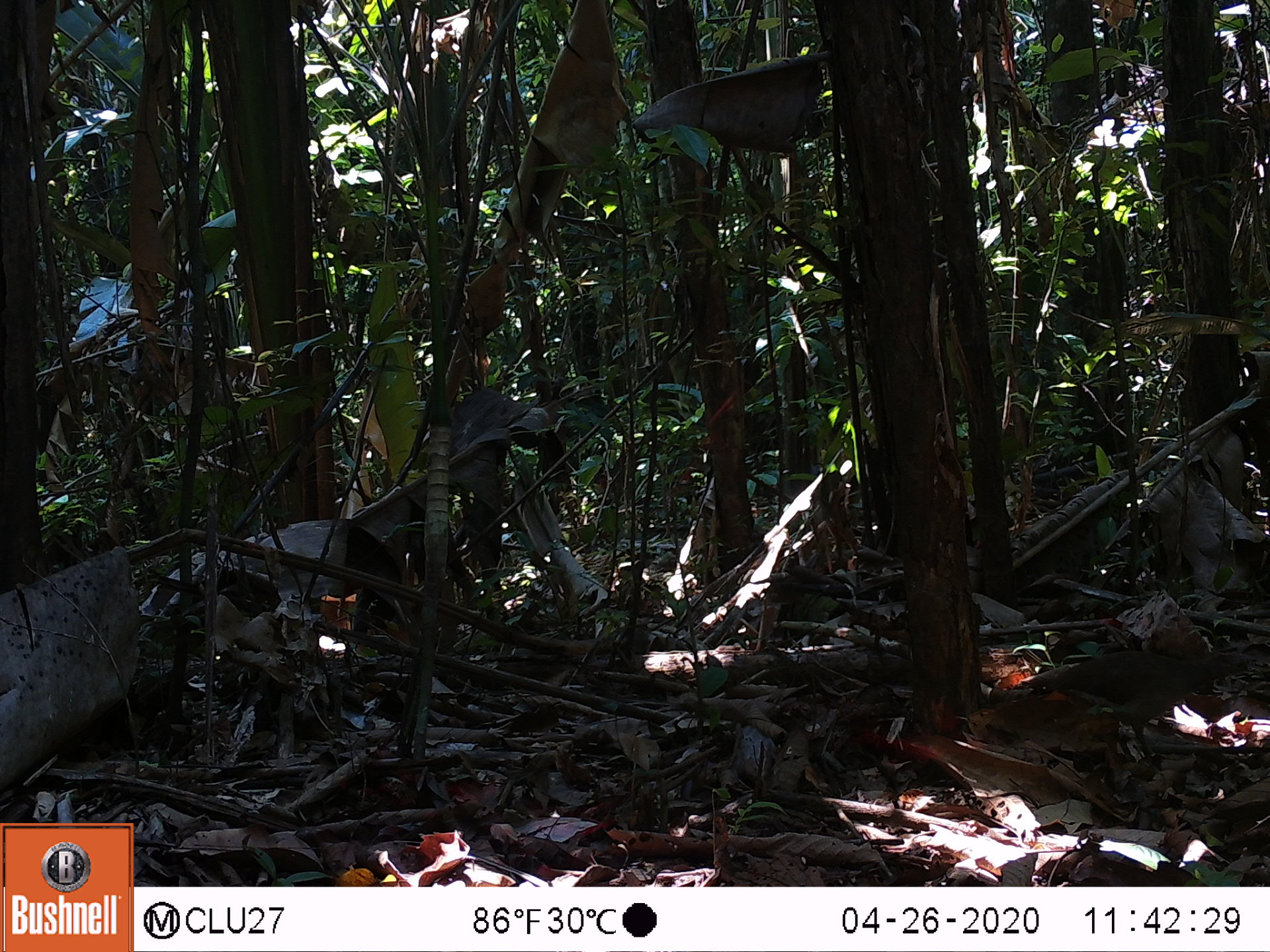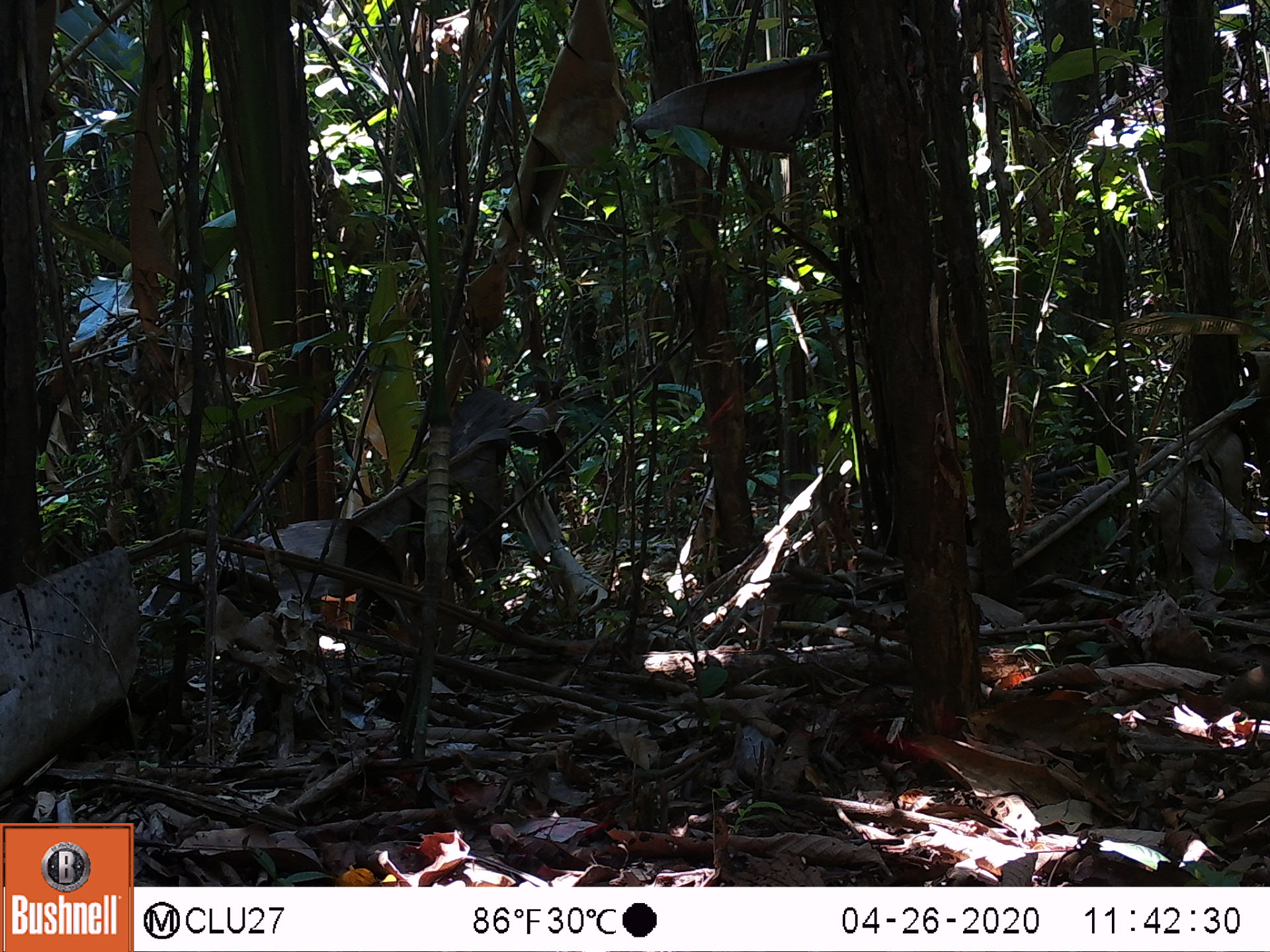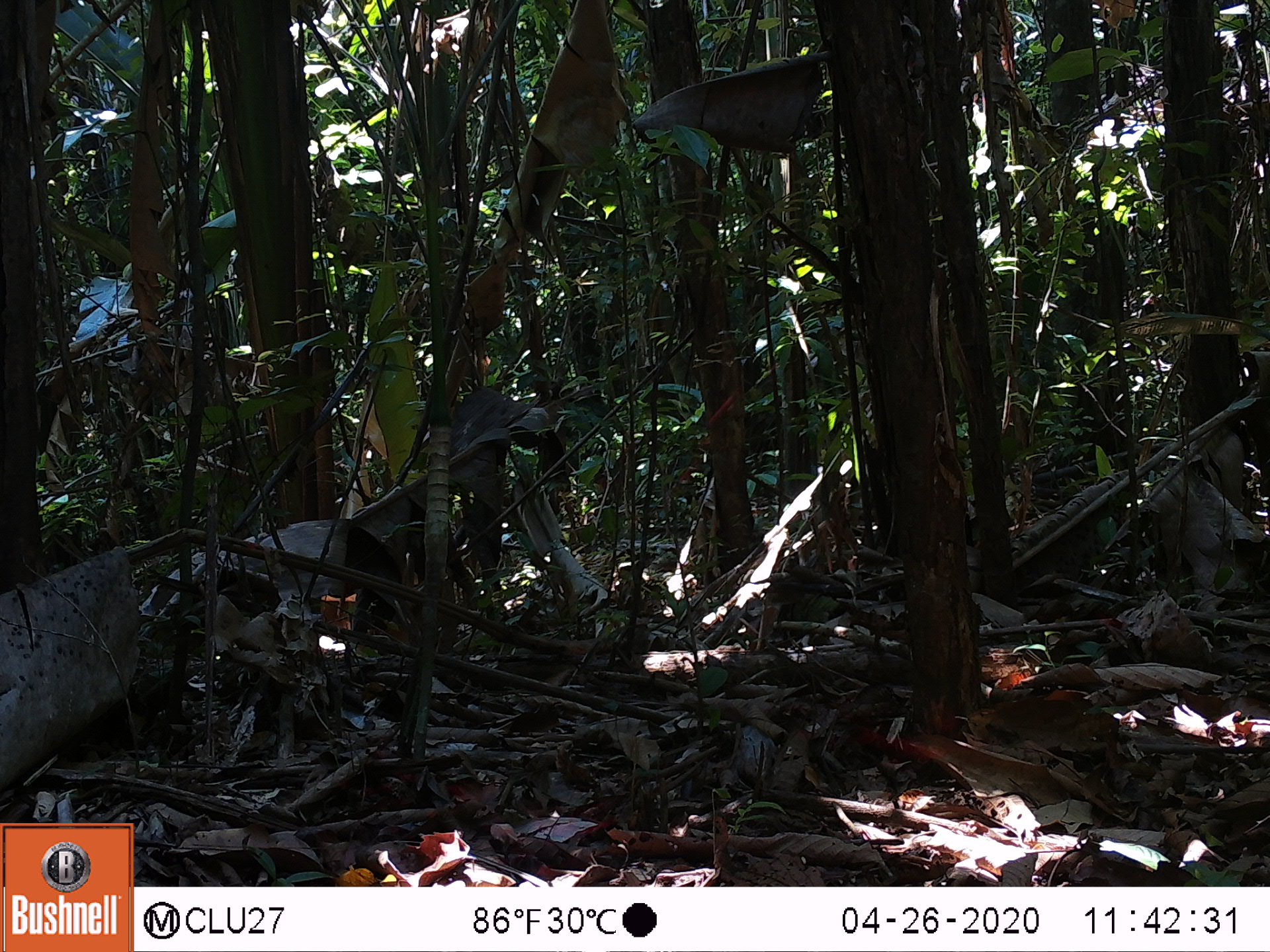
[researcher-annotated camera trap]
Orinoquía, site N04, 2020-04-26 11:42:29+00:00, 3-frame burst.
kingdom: Animalia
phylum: Chordata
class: Aves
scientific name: Aves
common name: bird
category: unknown bird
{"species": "unknown bird (bird) (Aves)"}